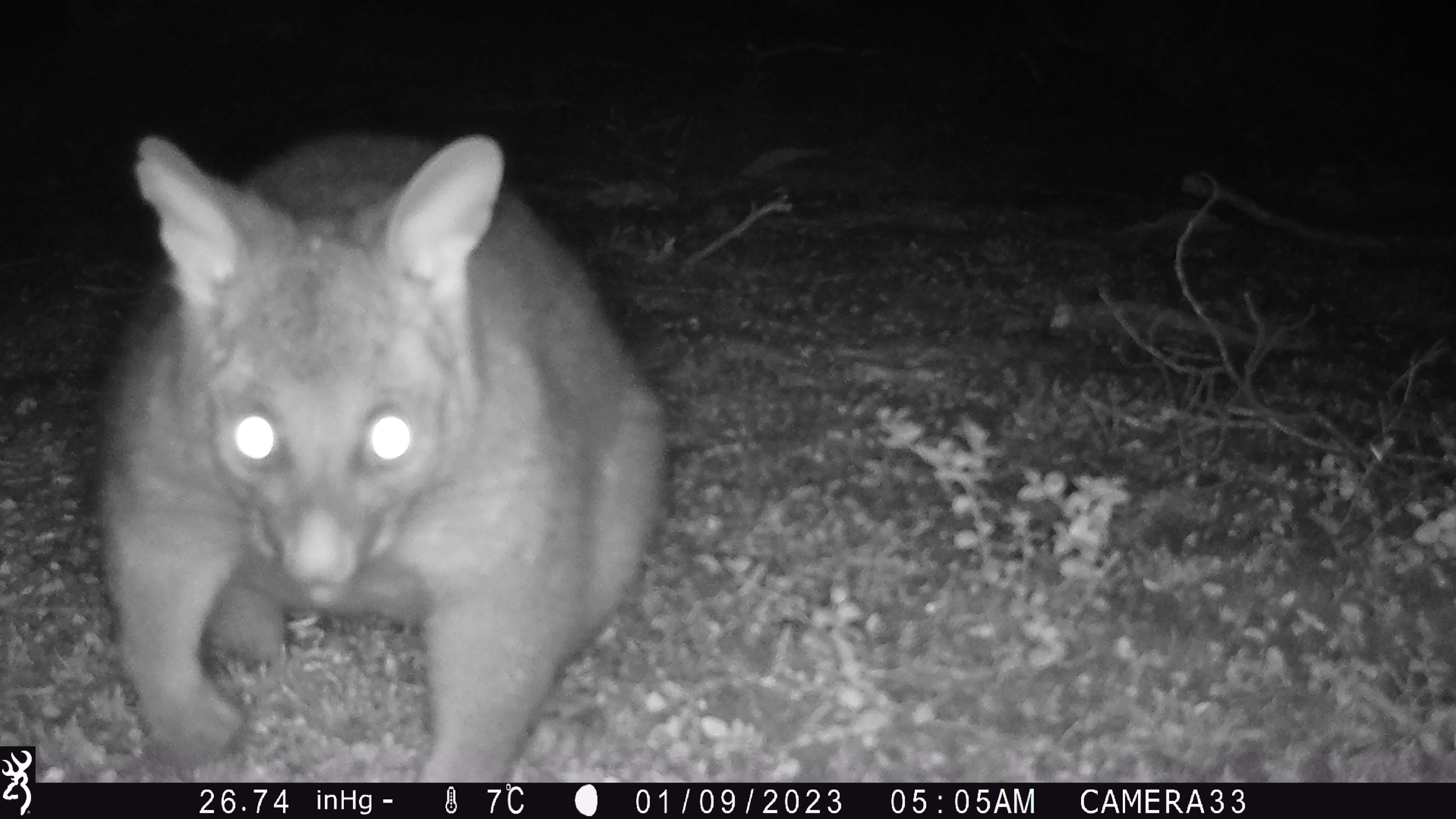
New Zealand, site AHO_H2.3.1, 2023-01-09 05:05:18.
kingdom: Animalia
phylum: Chordata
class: Mammalia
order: Diprotodontia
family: Phalangeridae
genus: Trichosurus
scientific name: Trichosurus vulpecula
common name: common brushtail possum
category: possum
Possum (common brushtail possum) (Trichosurus vulpecula).